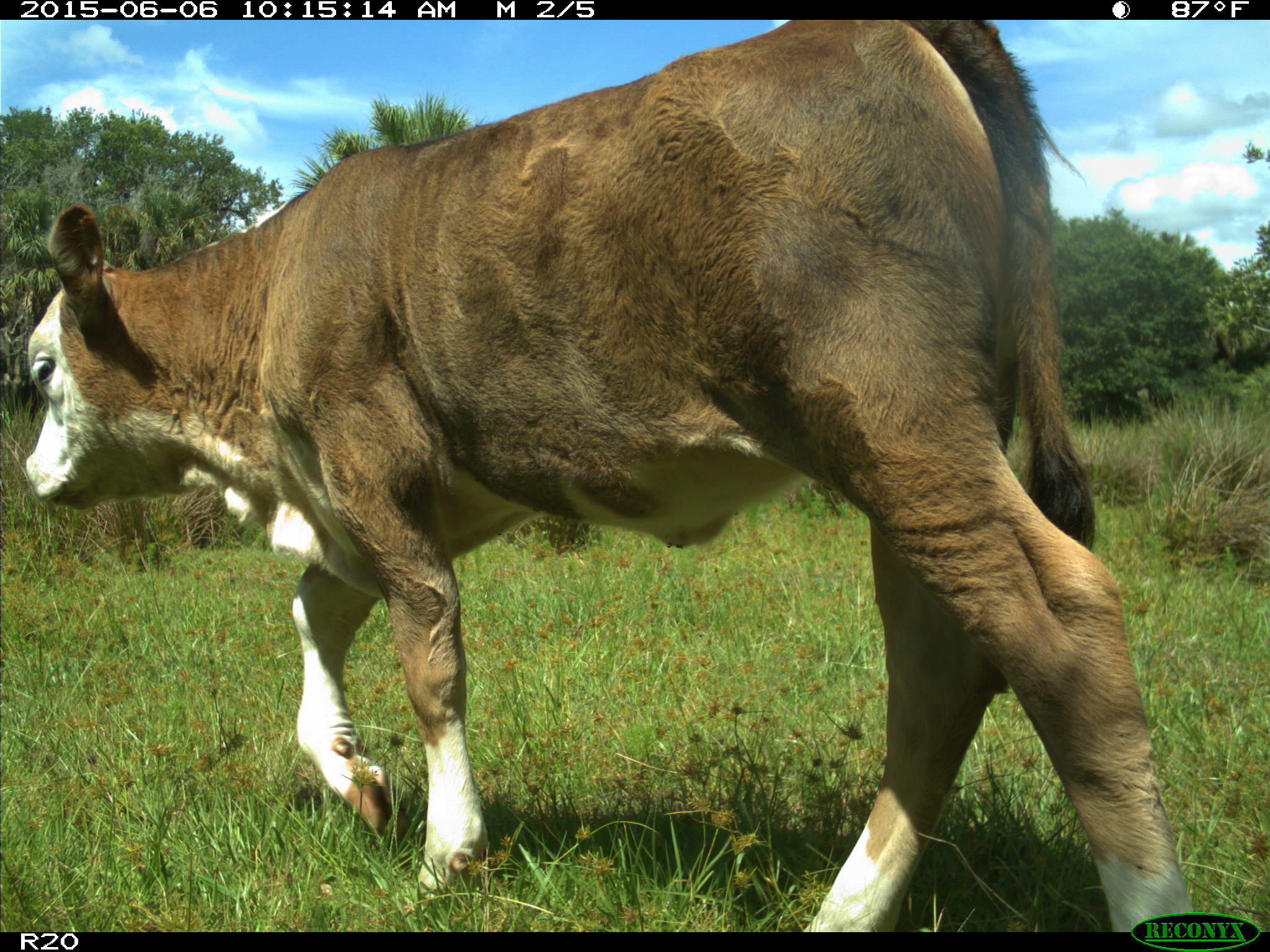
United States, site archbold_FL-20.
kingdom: Animalia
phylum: Chordata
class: Mammalia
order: Artiodactyla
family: Bovidae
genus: Bos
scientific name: Bos taurus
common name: domestic cow